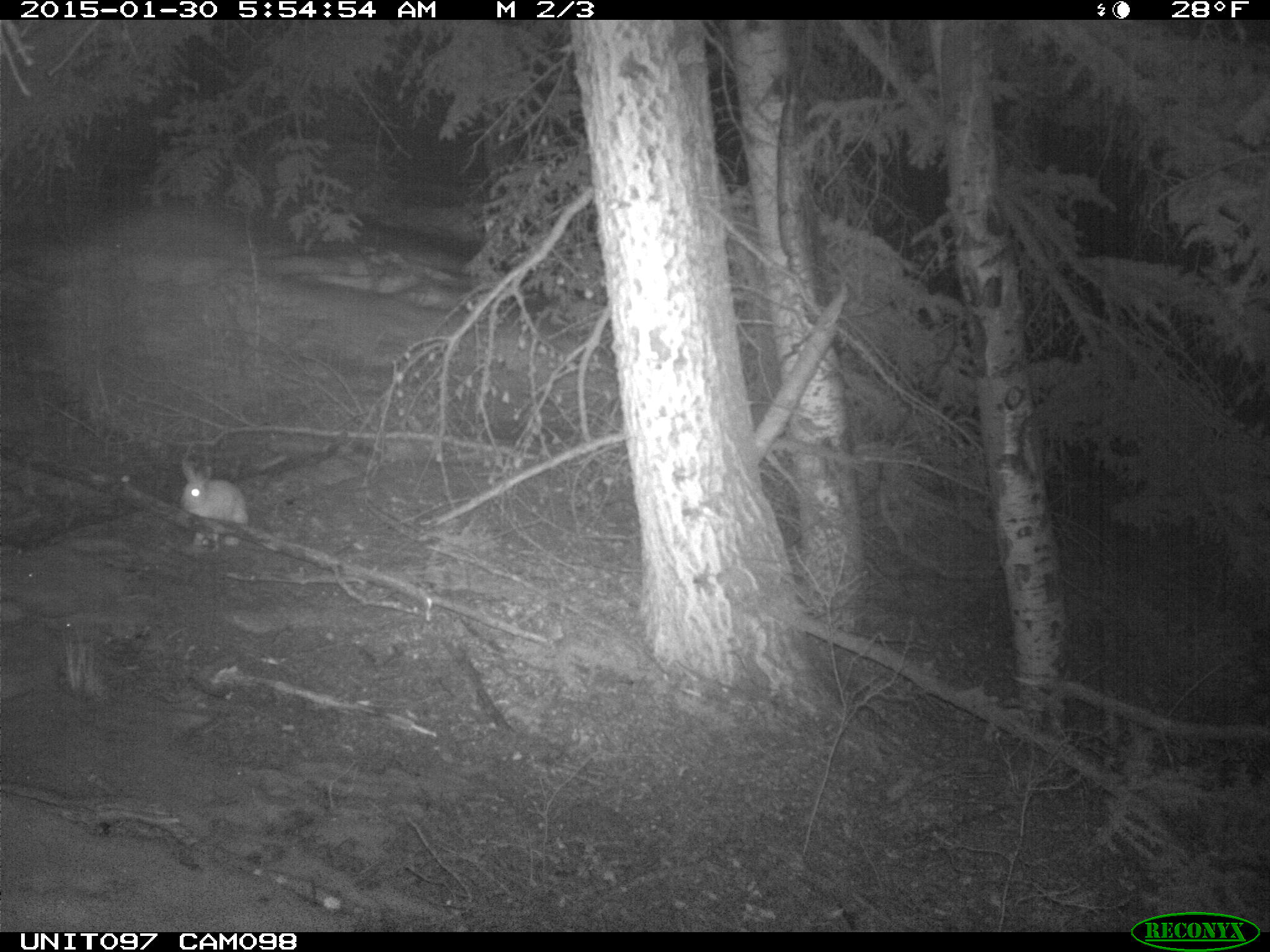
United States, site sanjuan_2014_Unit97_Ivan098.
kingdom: Animalia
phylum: Chordata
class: Mammalia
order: Lagomorpha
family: Leporidae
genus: Lepus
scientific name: Lepus americanus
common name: snowshoe hare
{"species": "Lepus americanus (snowshoe hare)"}